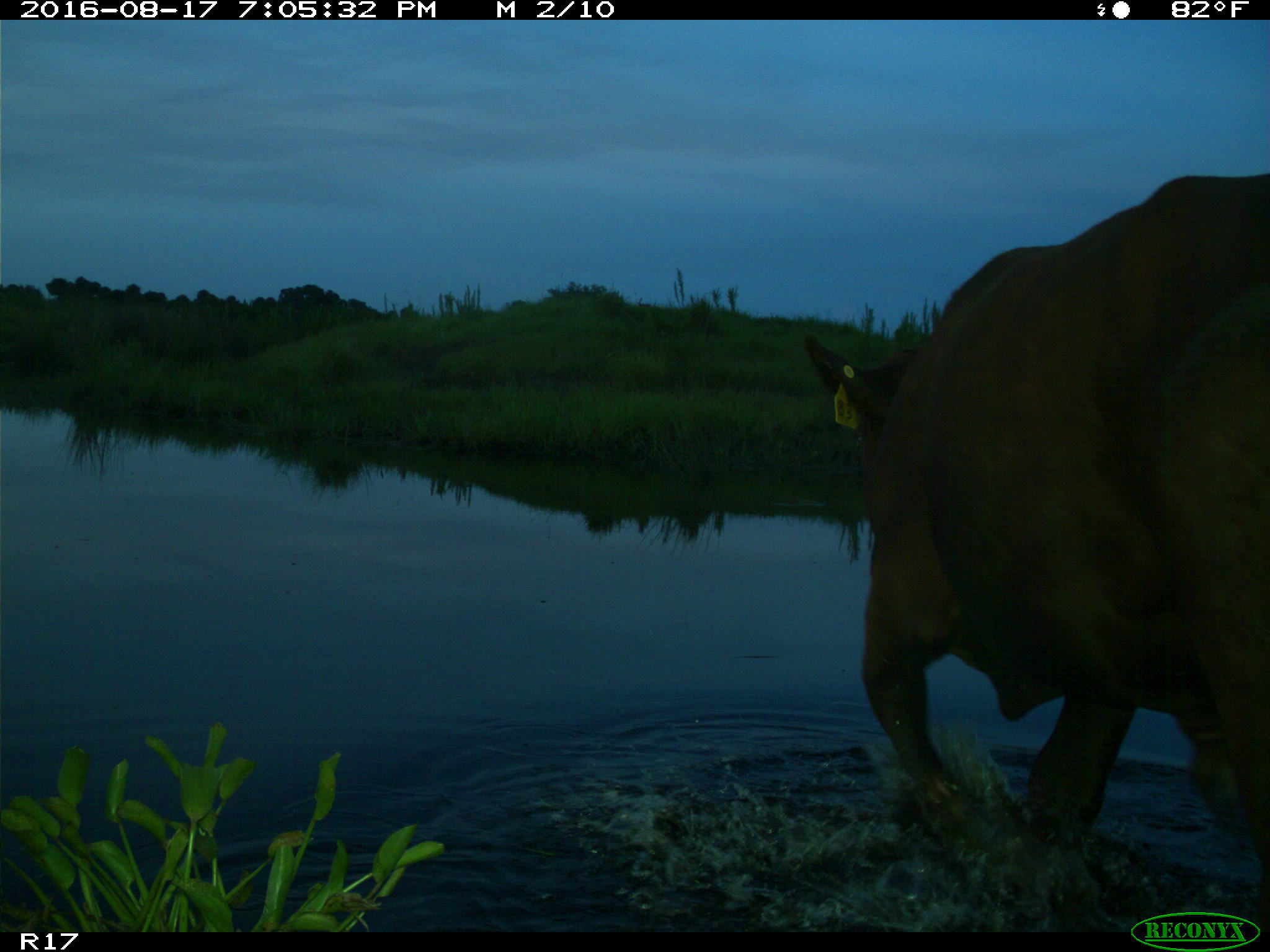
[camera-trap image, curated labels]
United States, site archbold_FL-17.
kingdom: Animalia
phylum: Chordata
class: Mammalia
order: Artiodactyla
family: Bovidae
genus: Bos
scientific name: Bos taurus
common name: domestic cow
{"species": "Bos taurus (domestic cow)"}